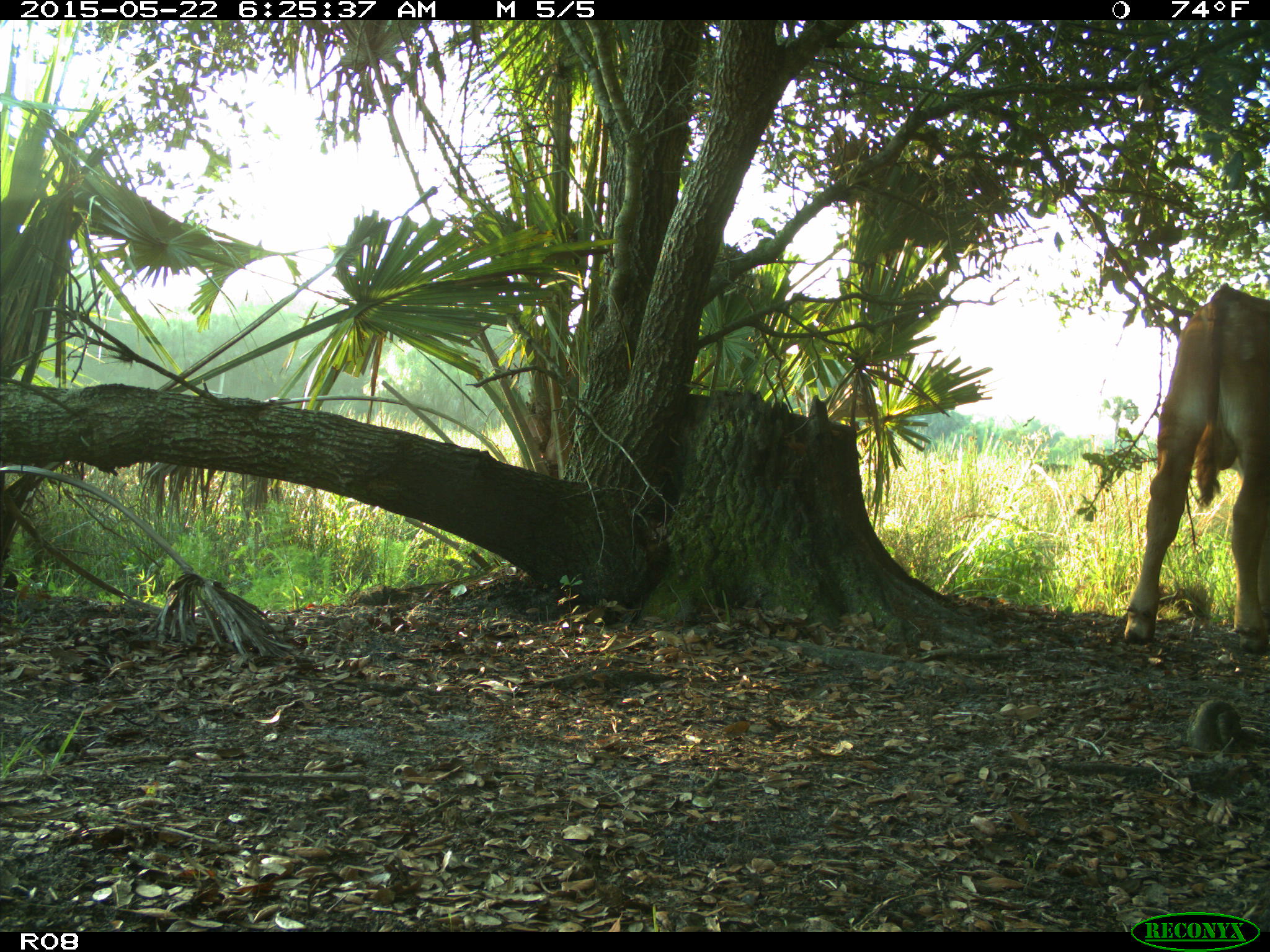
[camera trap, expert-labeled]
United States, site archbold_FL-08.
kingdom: Animalia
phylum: Chordata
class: Mammalia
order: Artiodactyla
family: Bovidae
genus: Bos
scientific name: Bos taurus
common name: domestic cow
Bos taurus (domestic cow).